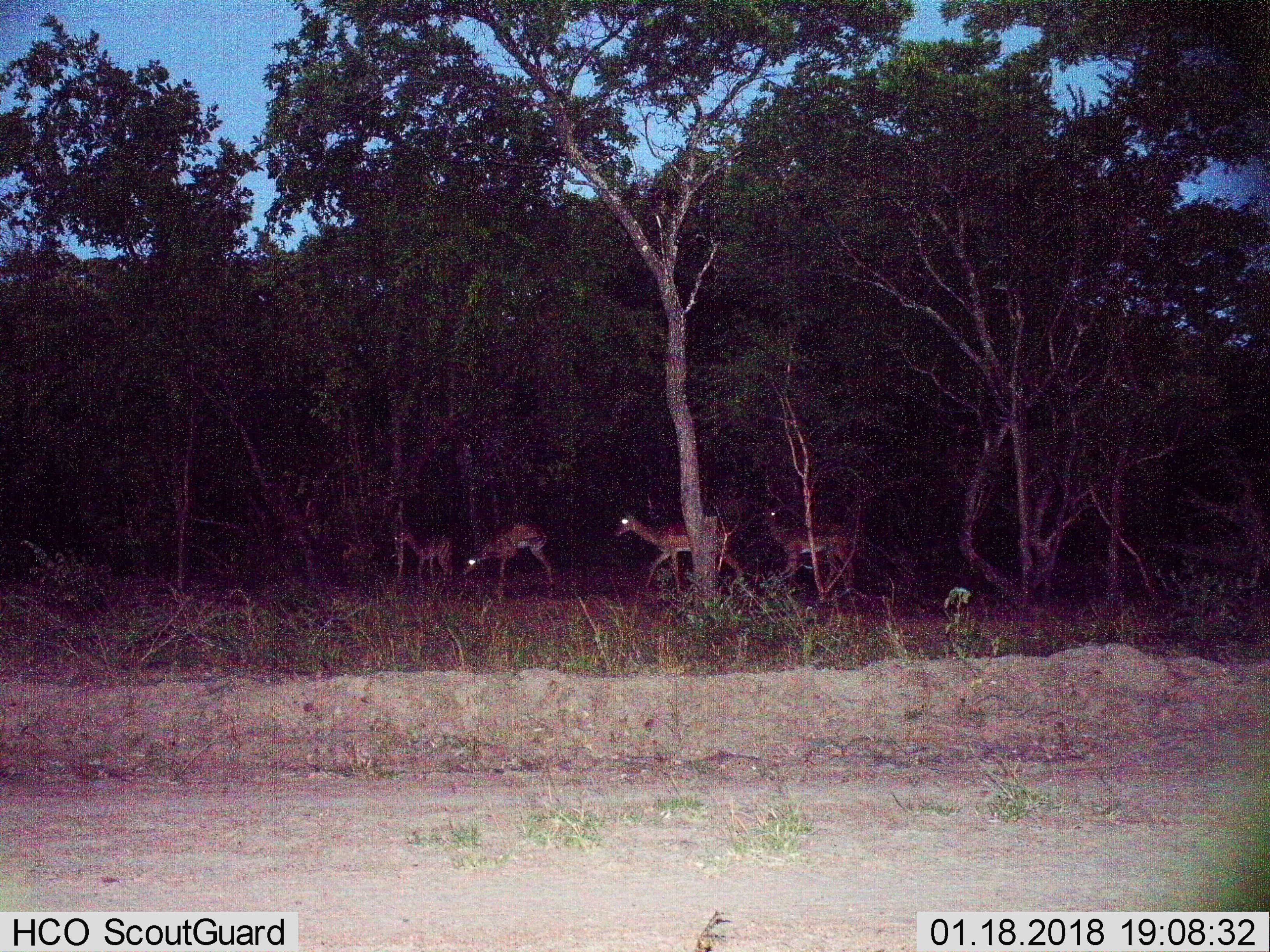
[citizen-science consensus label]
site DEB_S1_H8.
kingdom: Animalia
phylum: Chordata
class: Mammalia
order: Artiodactyla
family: Bovidae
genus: Aepyceros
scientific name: Aepyceros melampus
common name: impala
Impala (Aepyceros melampus), count 4. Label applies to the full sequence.